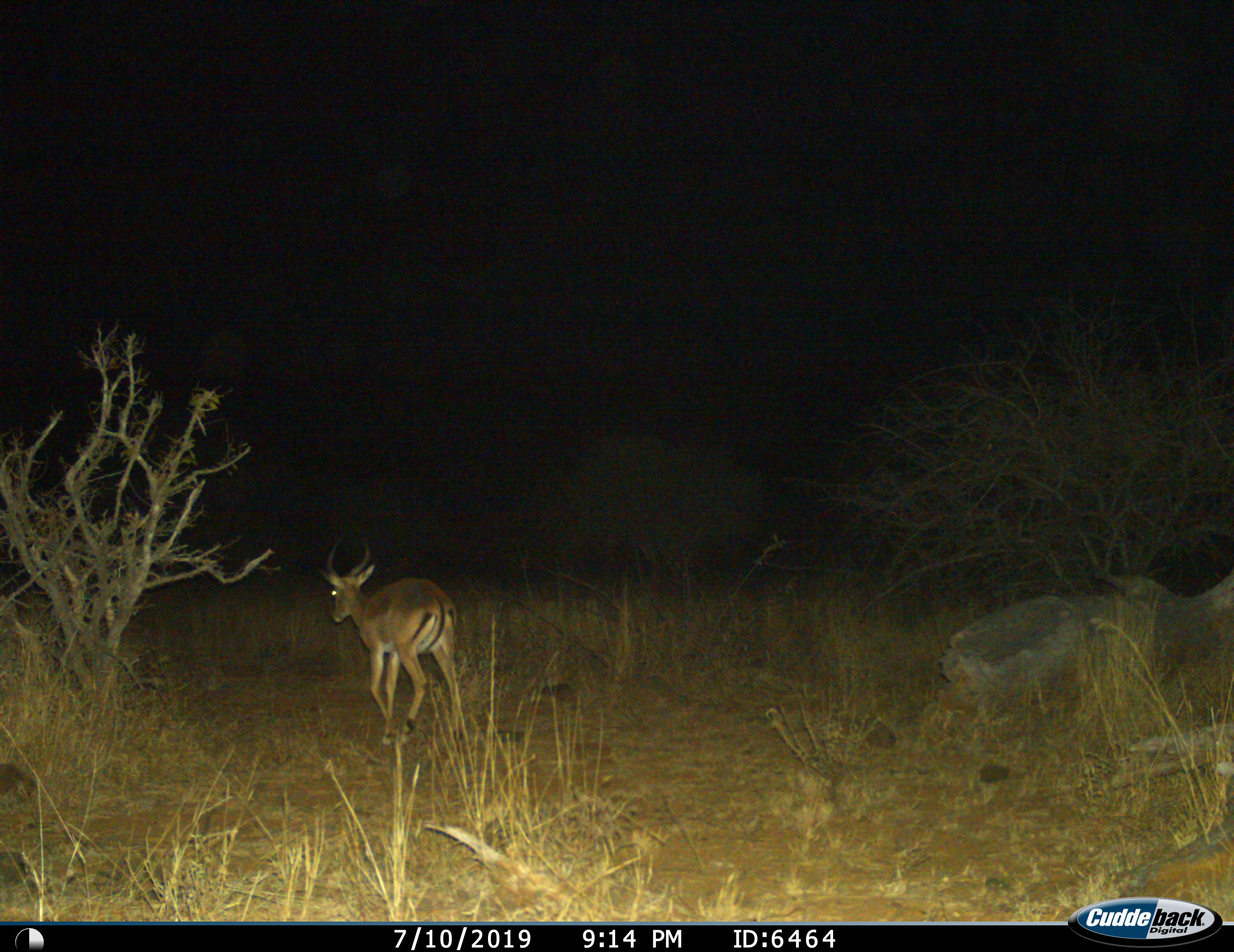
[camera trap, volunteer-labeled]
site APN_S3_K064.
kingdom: Animalia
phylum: Chordata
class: Mammalia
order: Artiodactyla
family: Bovidae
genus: Aepyceros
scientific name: Aepyceros melampus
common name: impala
Impala (Aepyceros melampus), count 1. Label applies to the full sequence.